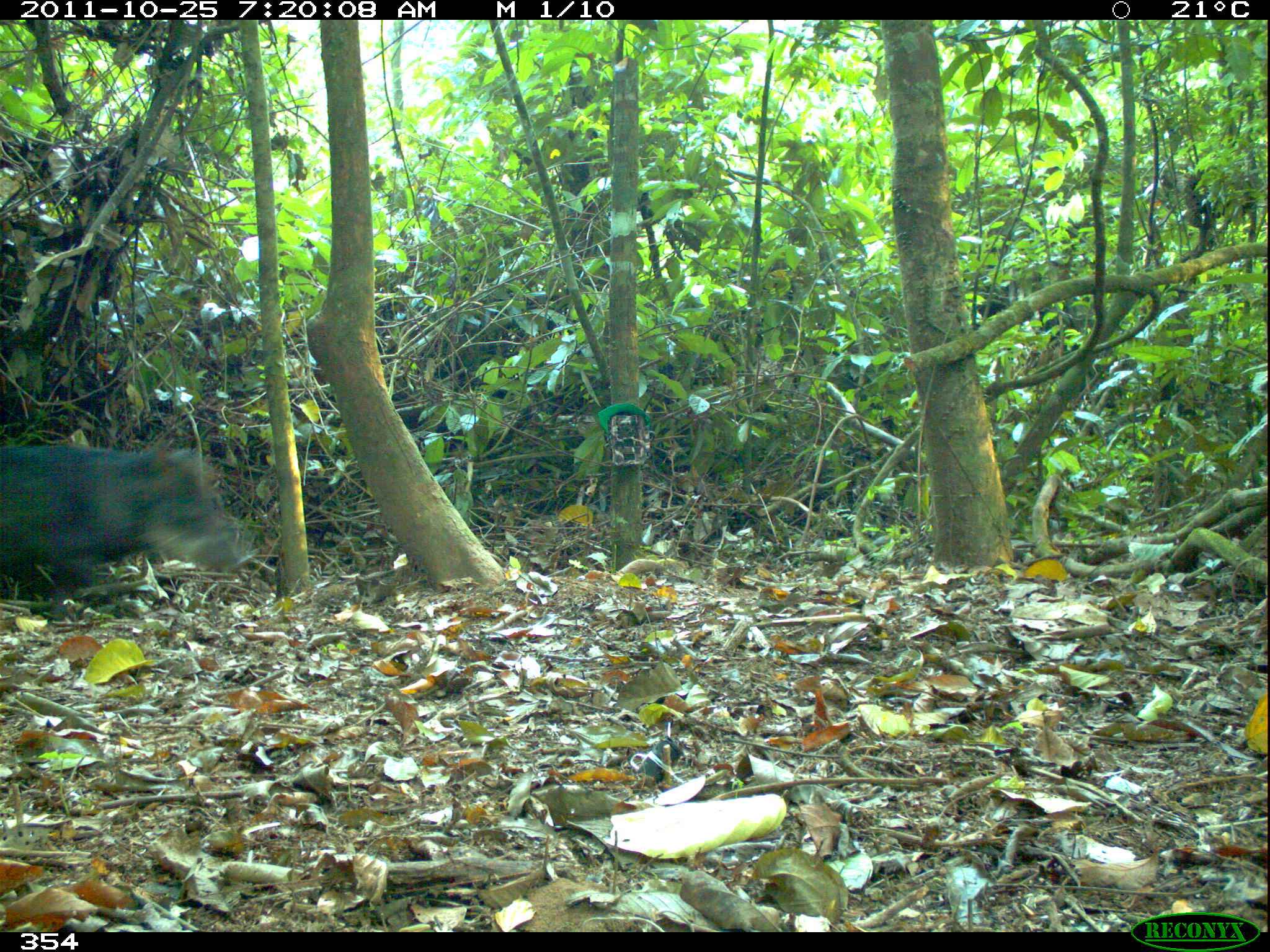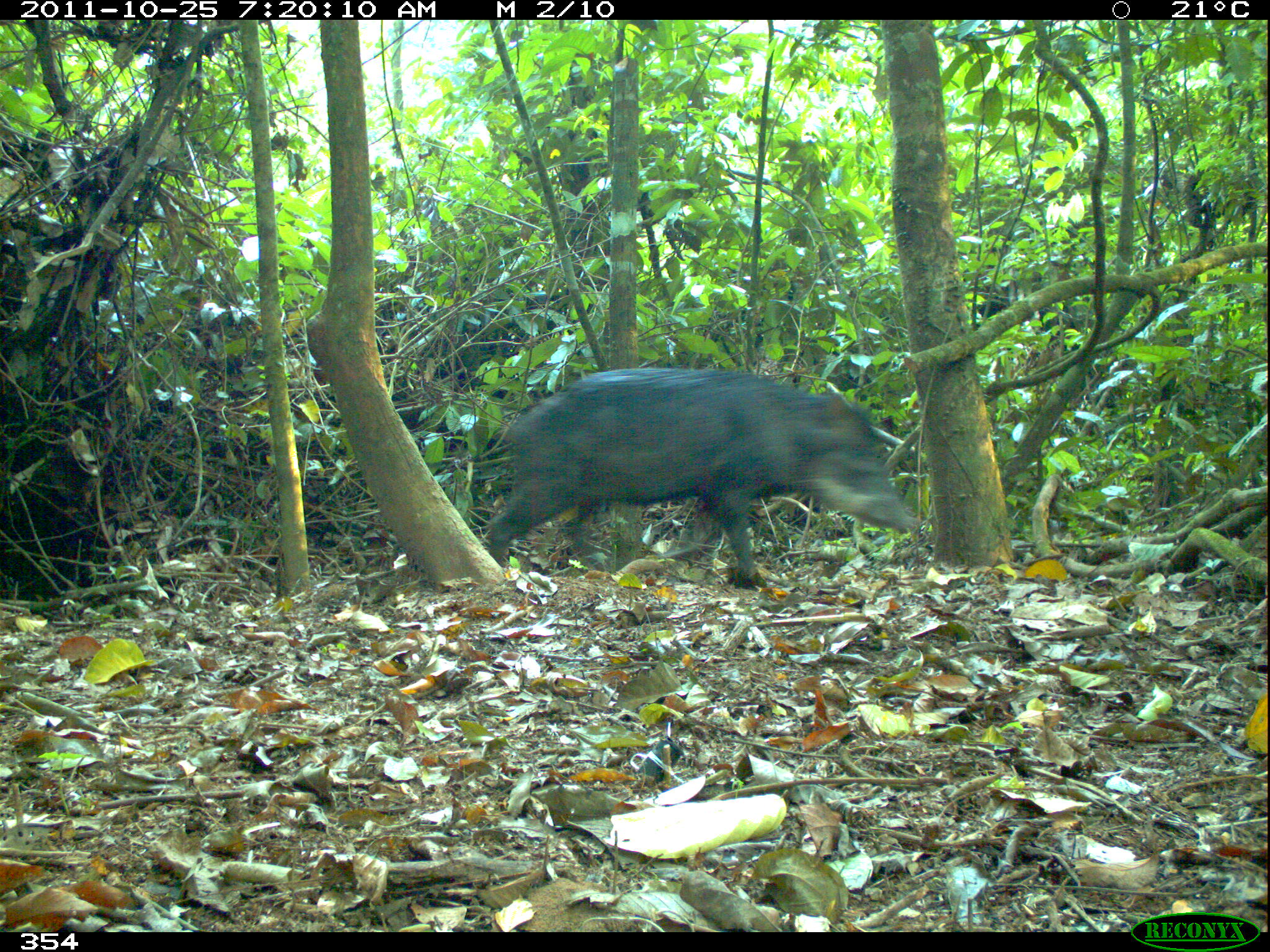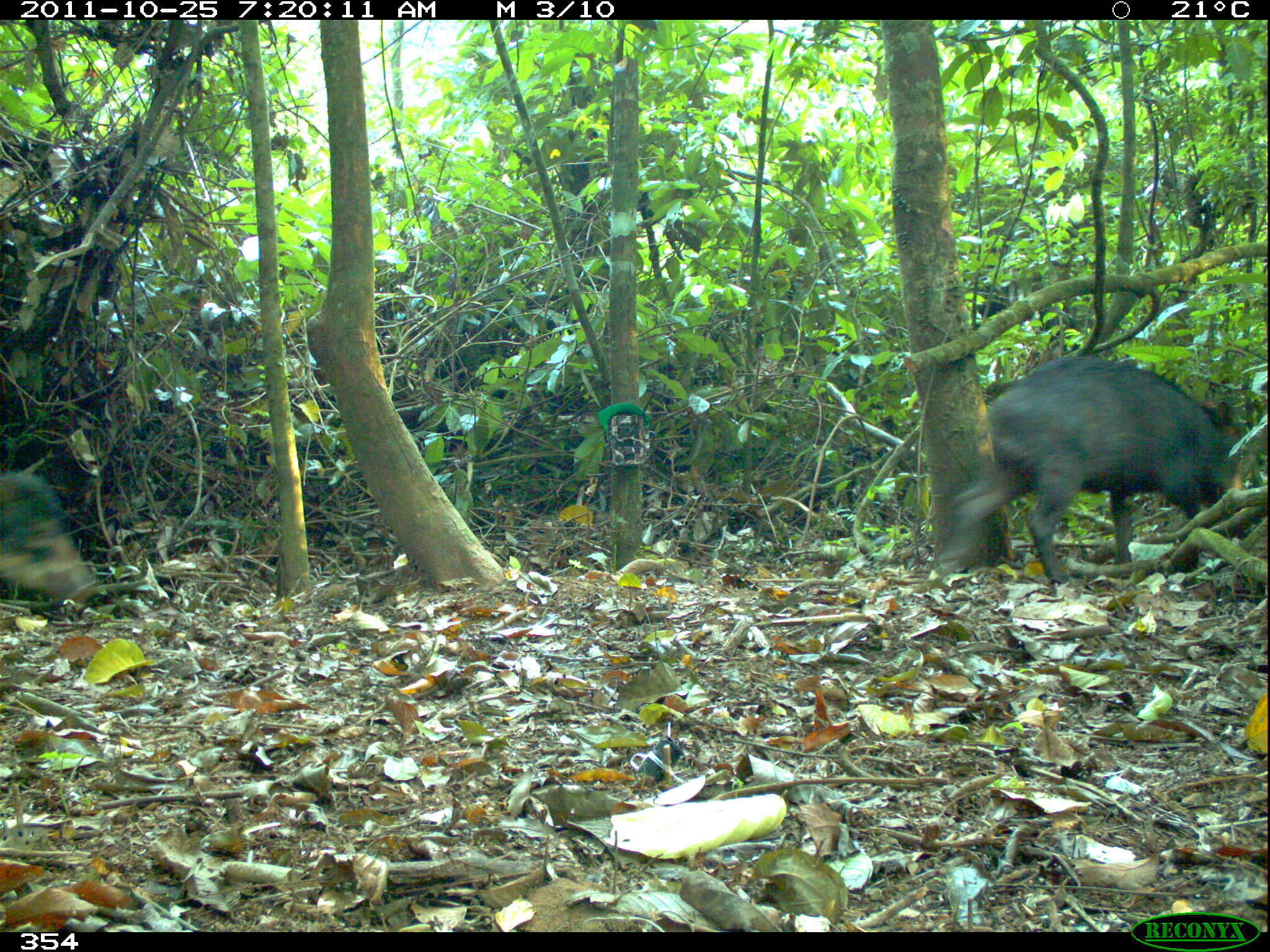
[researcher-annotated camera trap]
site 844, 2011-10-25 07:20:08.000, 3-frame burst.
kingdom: Animalia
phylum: Chordata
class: Mammalia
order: Artiodactyla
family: Tayassuidae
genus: Tayassu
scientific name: Tayassu pecari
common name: white-lipped peccary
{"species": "Tayassu pecari (white-lipped peccary)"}